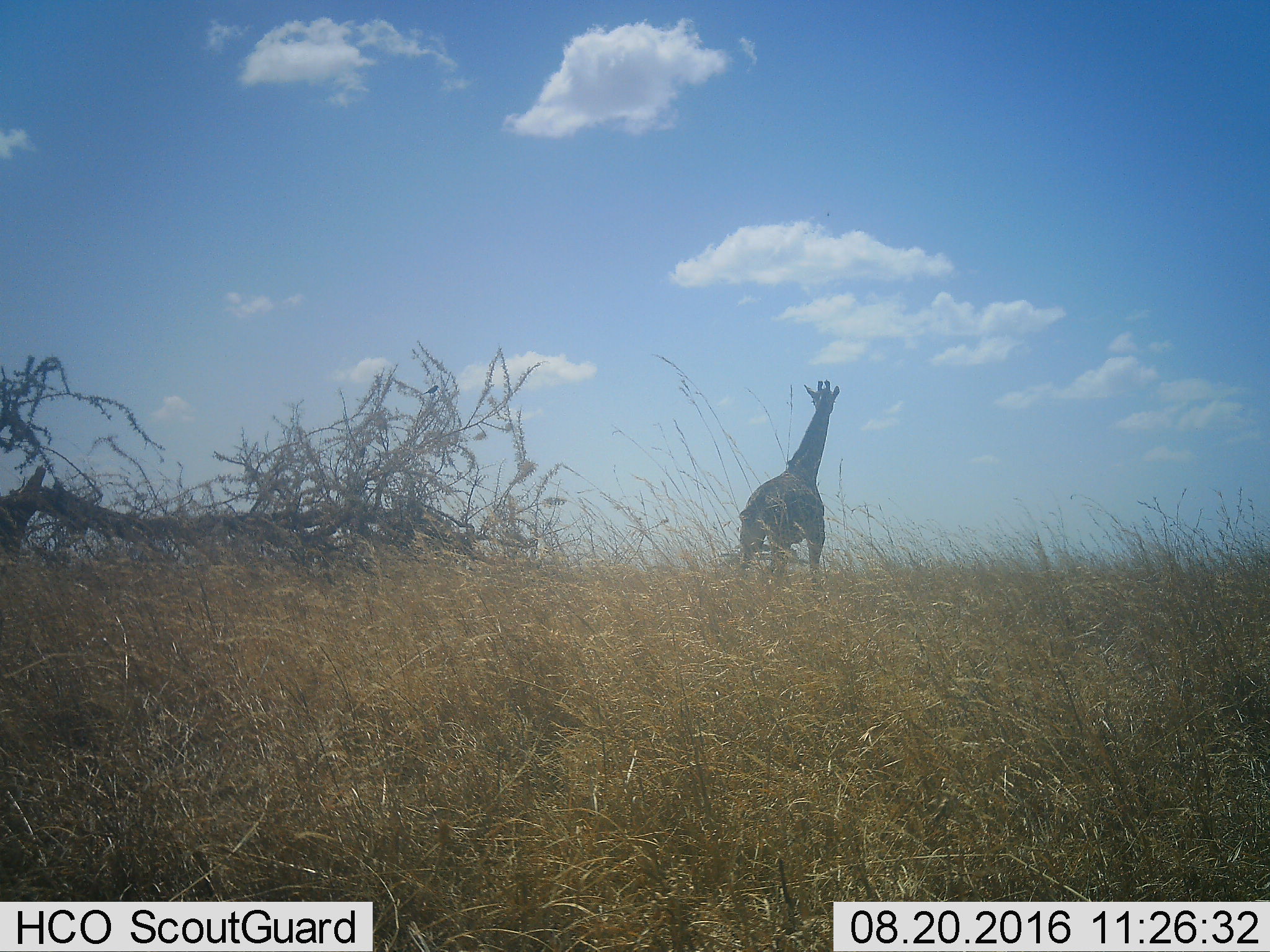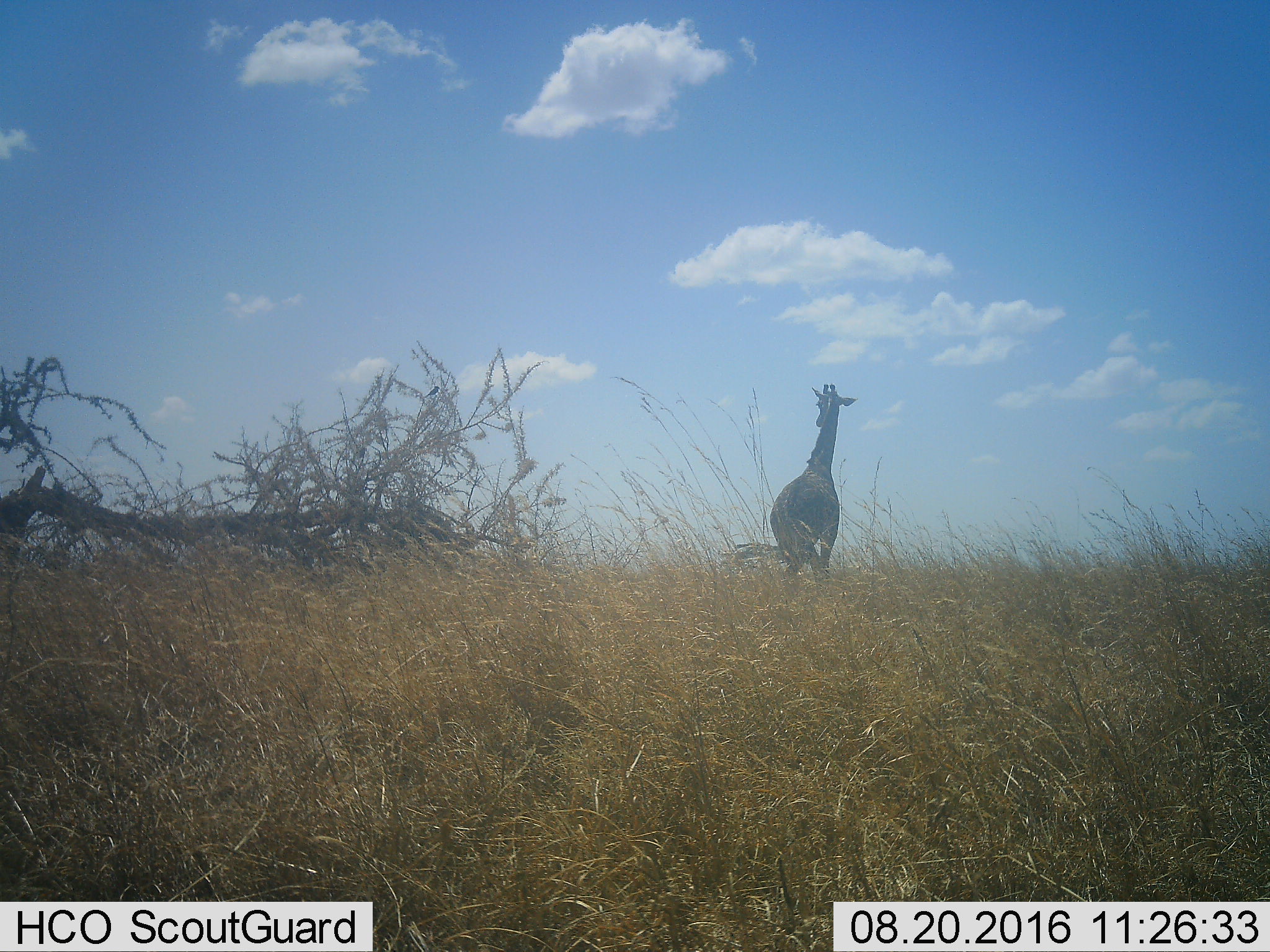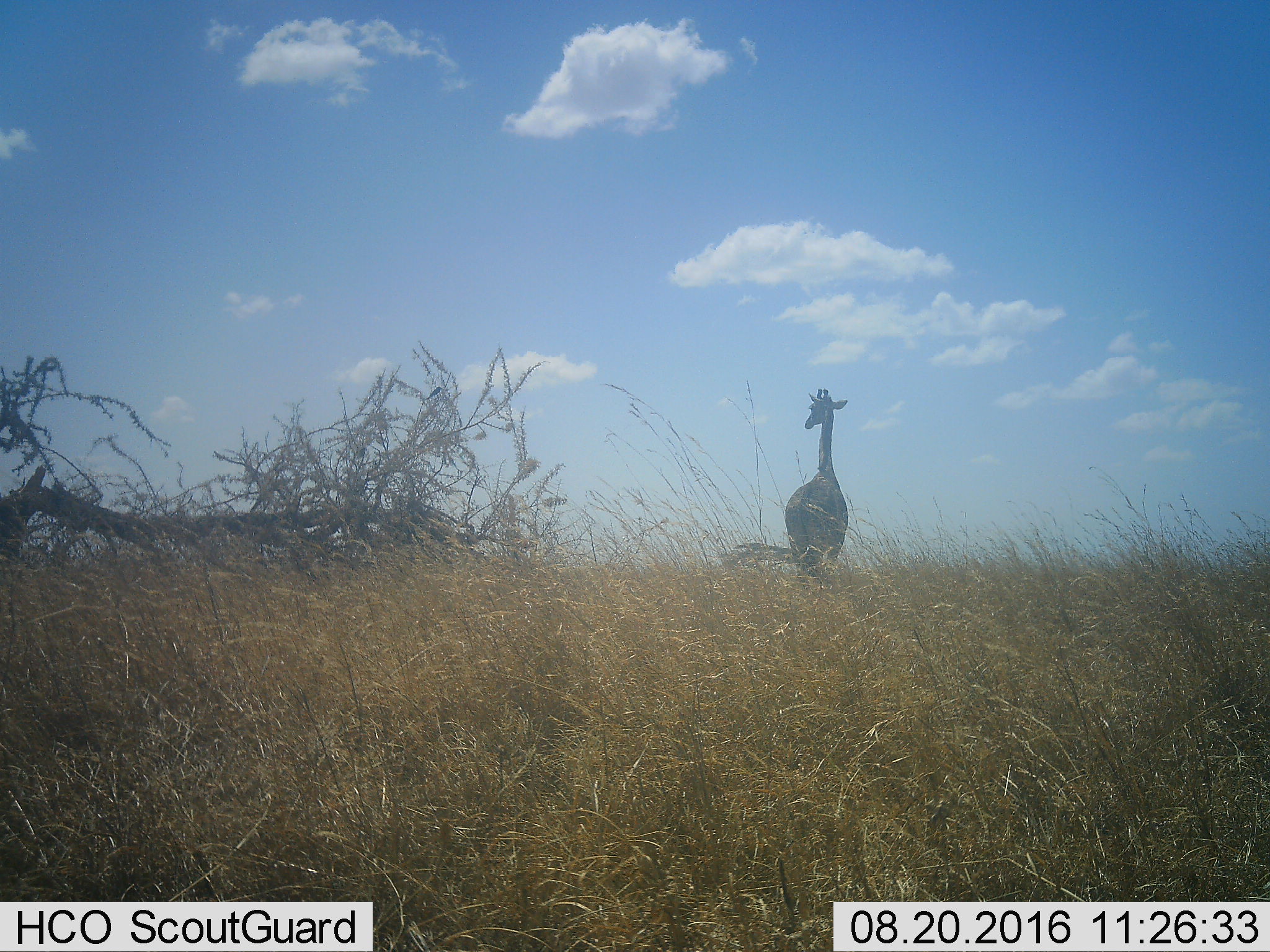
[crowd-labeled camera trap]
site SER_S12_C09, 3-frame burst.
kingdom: Animalia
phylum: Chordata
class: Mammalia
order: Artiodactyla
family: Giraffidae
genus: Giraffa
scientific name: Giraffa camelopardalis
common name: giraffe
Giraffe (Giraffa camelopardalis), count 1. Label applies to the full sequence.